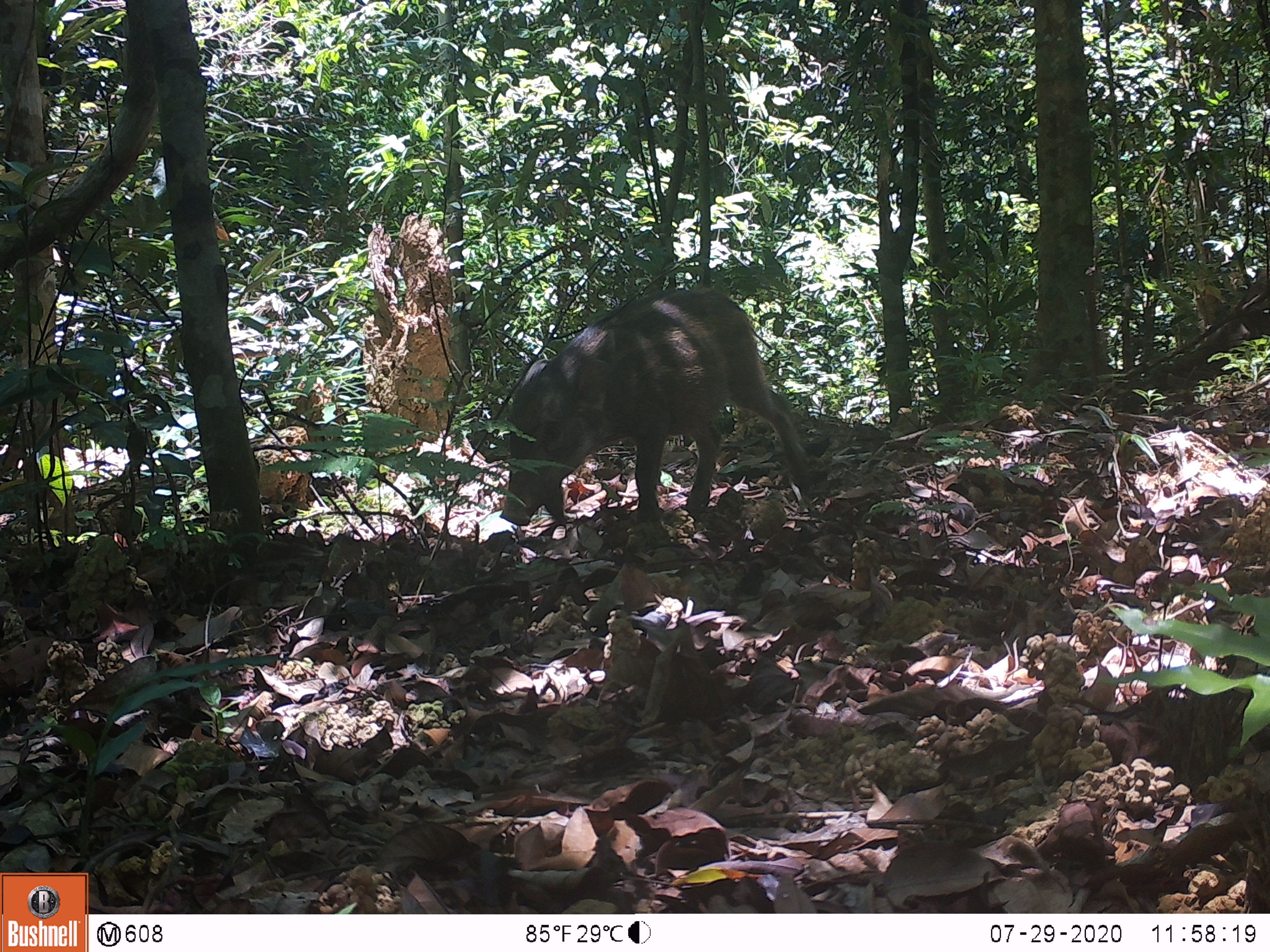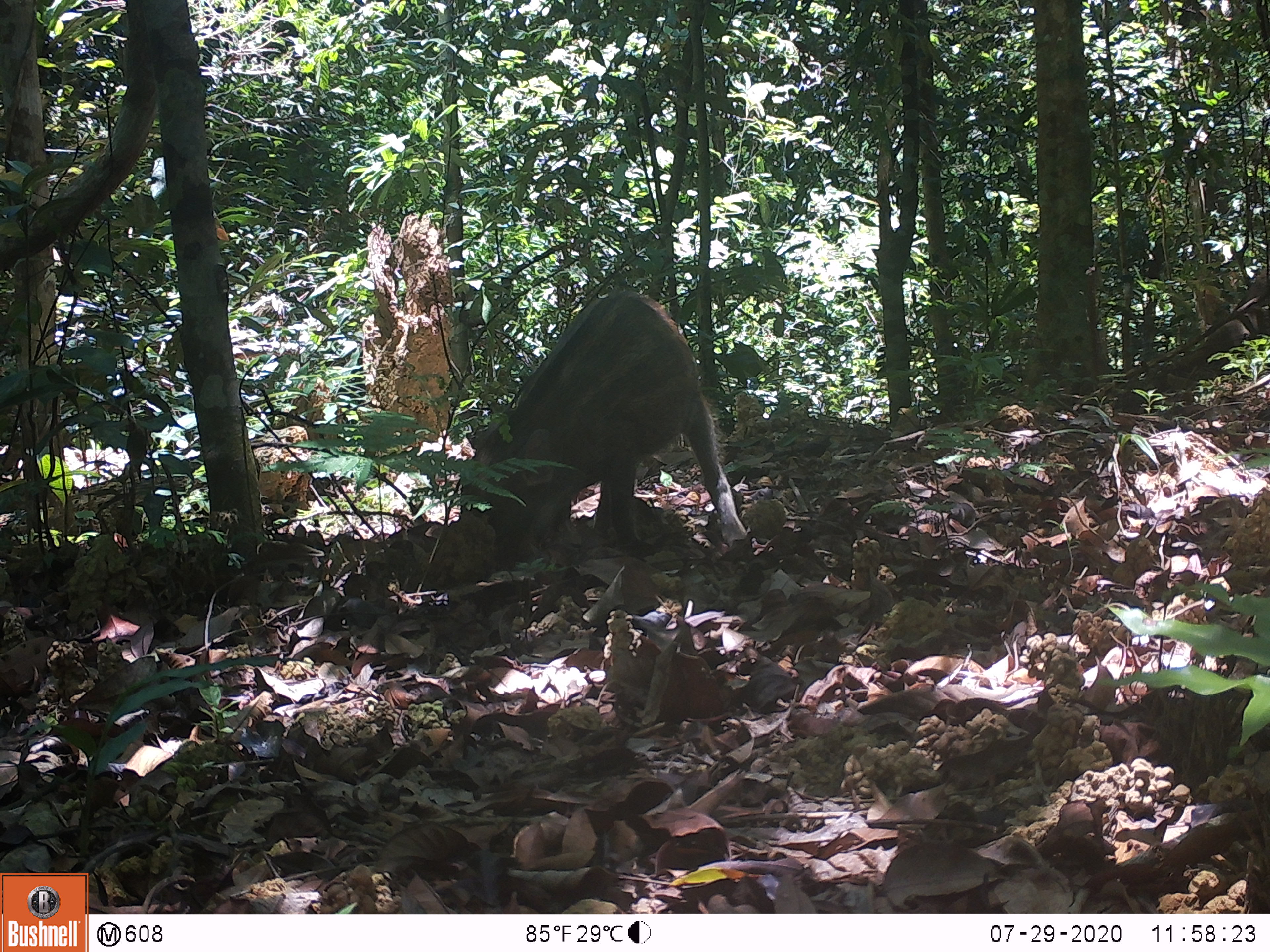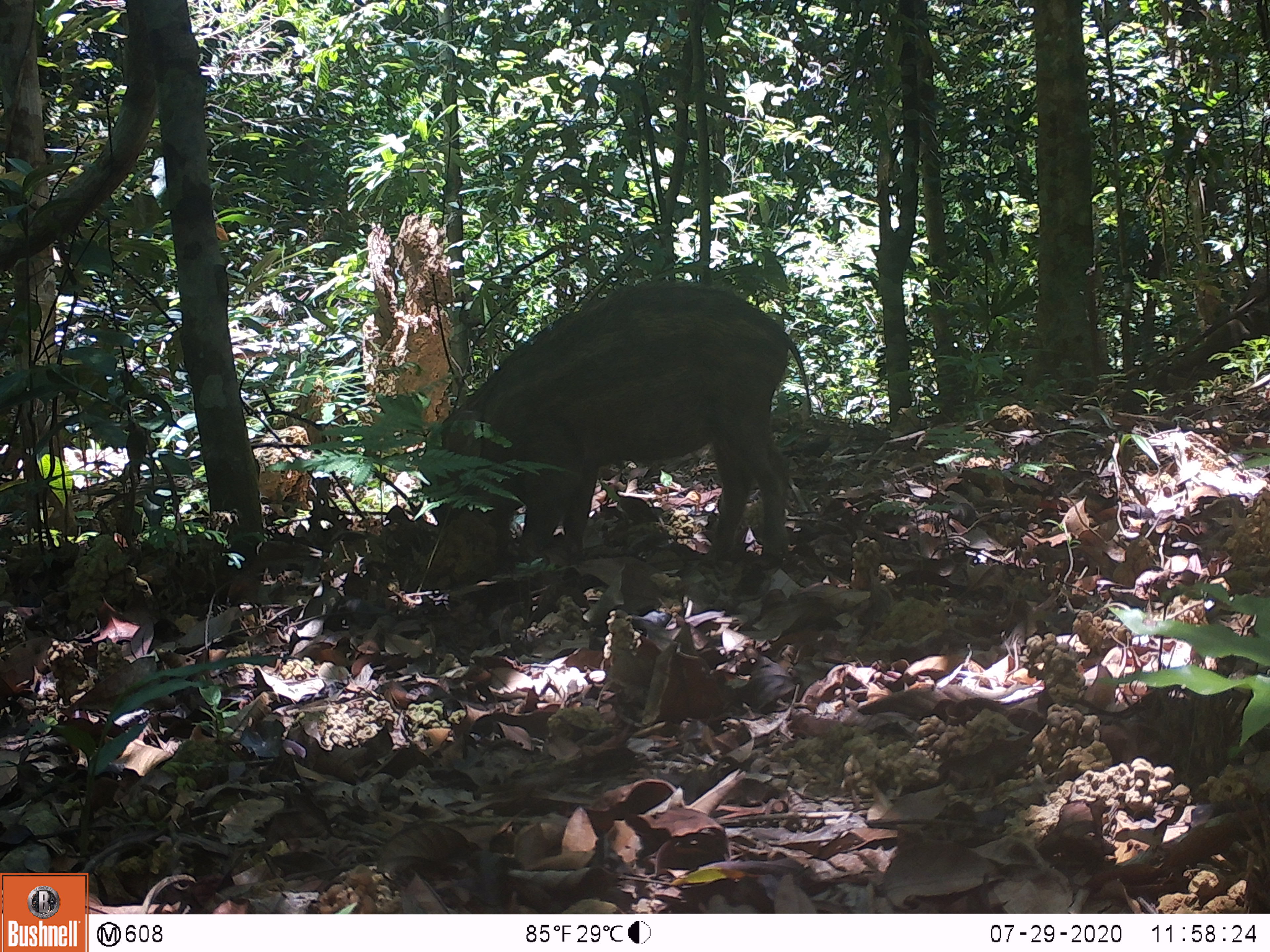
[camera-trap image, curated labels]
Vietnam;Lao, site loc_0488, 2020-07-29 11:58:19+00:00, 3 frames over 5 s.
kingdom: Animalia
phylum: Chordata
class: Mammalia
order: Artiodactyla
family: Suidae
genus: Sus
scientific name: Sus scrofa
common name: eurasian wild pig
Eurasian wild pig (Sus scrofa). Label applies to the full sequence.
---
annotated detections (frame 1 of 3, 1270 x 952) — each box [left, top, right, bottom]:
eurasian wild pig: [499, 288, 814, 526]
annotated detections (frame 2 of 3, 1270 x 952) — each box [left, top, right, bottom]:
eurasian wild pig: [458, 288, 748, 549]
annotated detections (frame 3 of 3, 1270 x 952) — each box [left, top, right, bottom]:
eurasian wild pig: [414, 278, 812, 567]